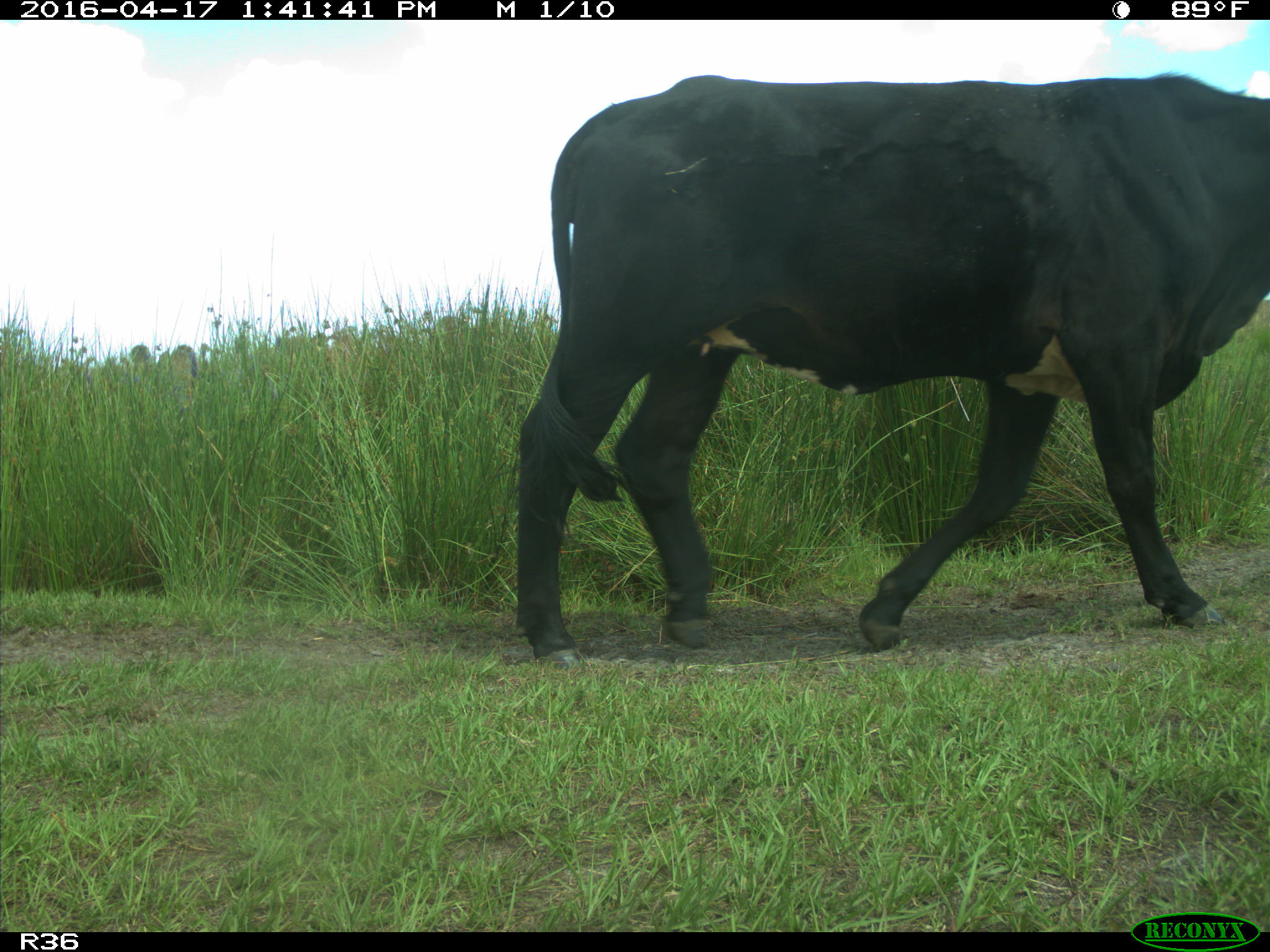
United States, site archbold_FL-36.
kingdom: Animalia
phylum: Chordata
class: Mammalia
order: Artiodactyla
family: Bovidae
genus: Bos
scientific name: Bos taurus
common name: domestic cow